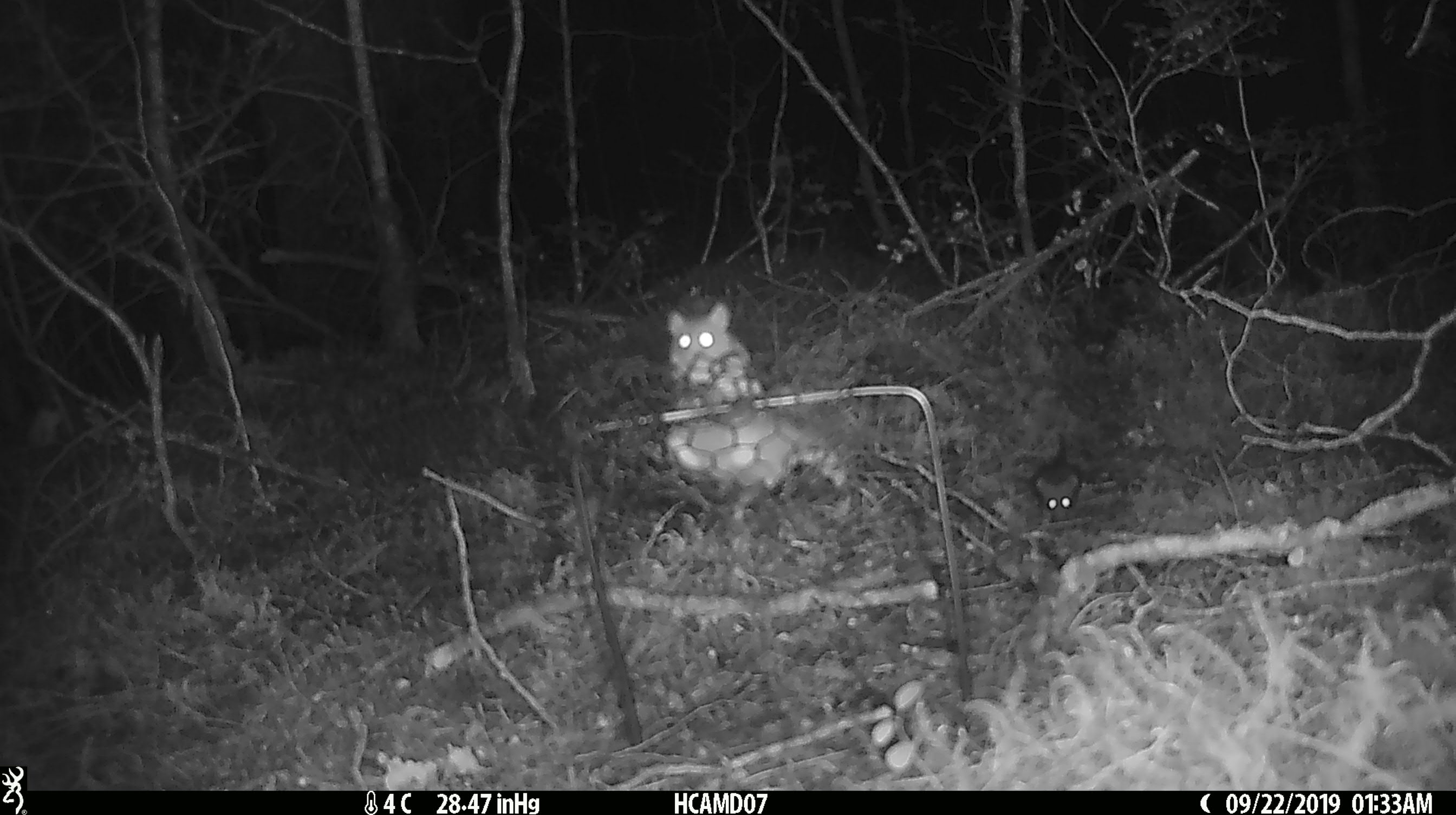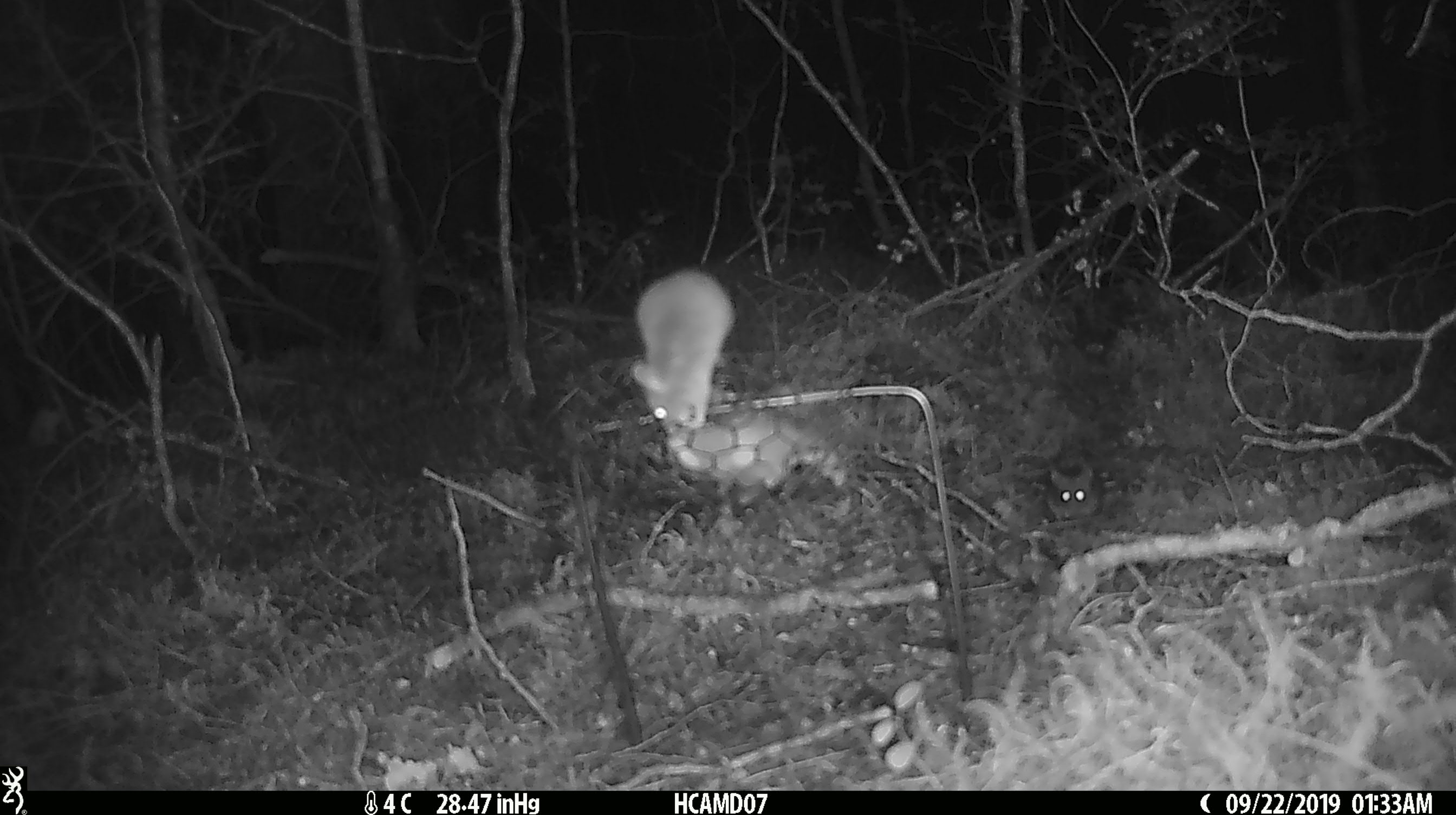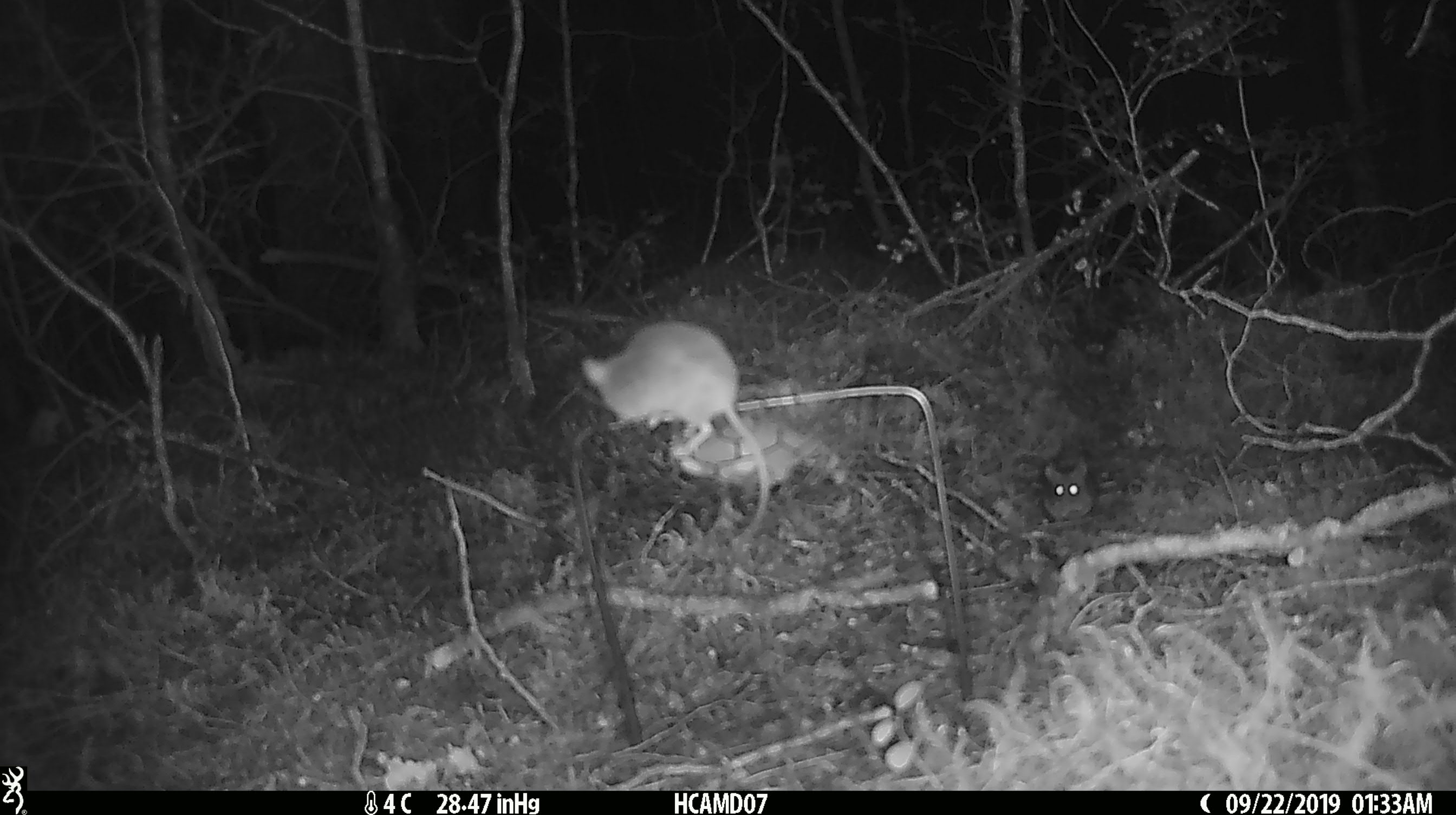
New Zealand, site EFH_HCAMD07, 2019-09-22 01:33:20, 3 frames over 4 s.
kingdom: Animalia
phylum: Chordata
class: Mammalia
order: Rodentia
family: Muridae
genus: Mus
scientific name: Mus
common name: mouse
Mouse (Mus).